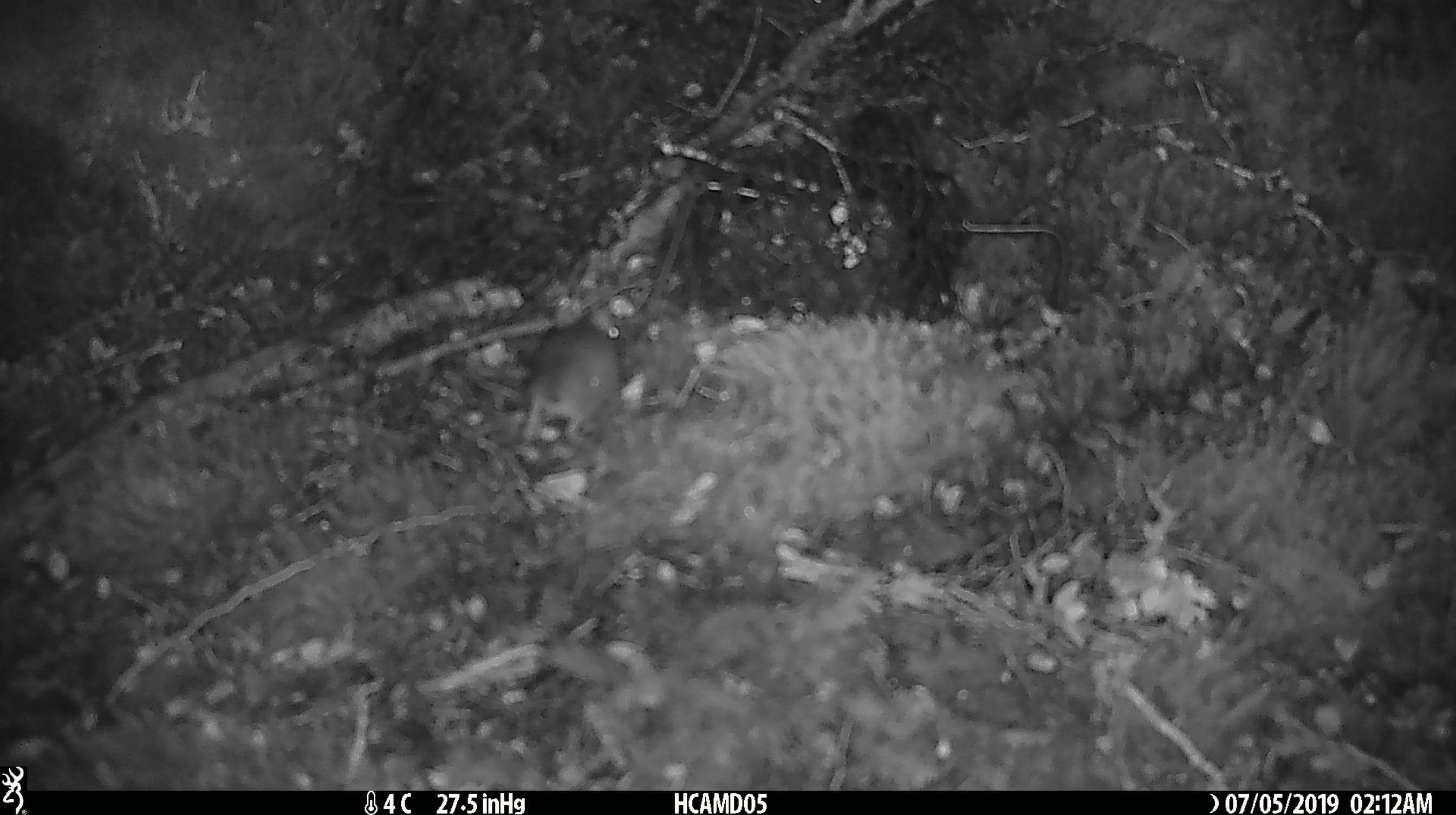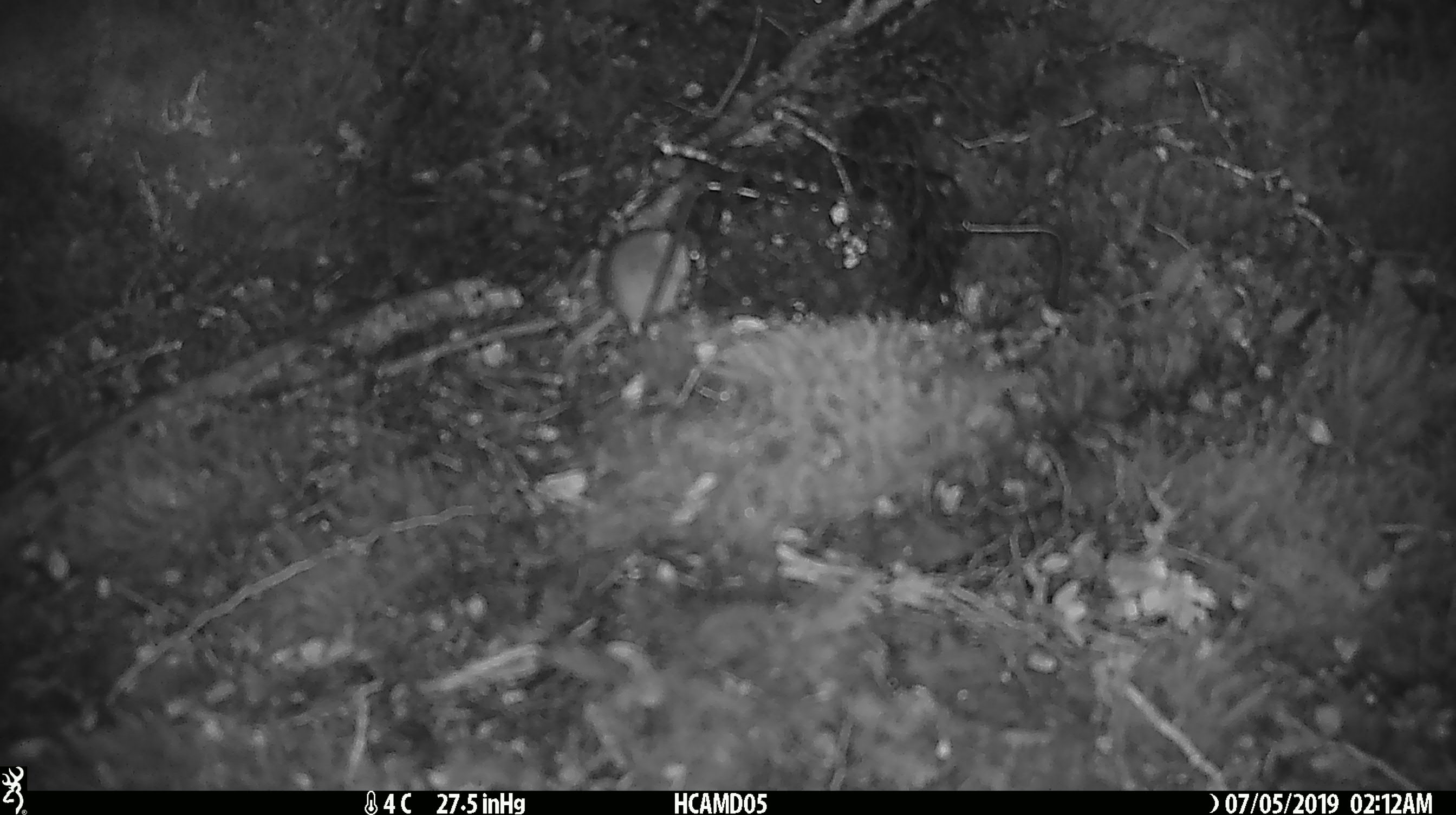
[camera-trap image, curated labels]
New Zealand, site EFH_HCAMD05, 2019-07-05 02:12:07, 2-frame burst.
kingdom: Animalia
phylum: Chordata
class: Mammalia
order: Rodentia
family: Muridae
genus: Mus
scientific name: Mus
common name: mouse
Mouse (Mus).